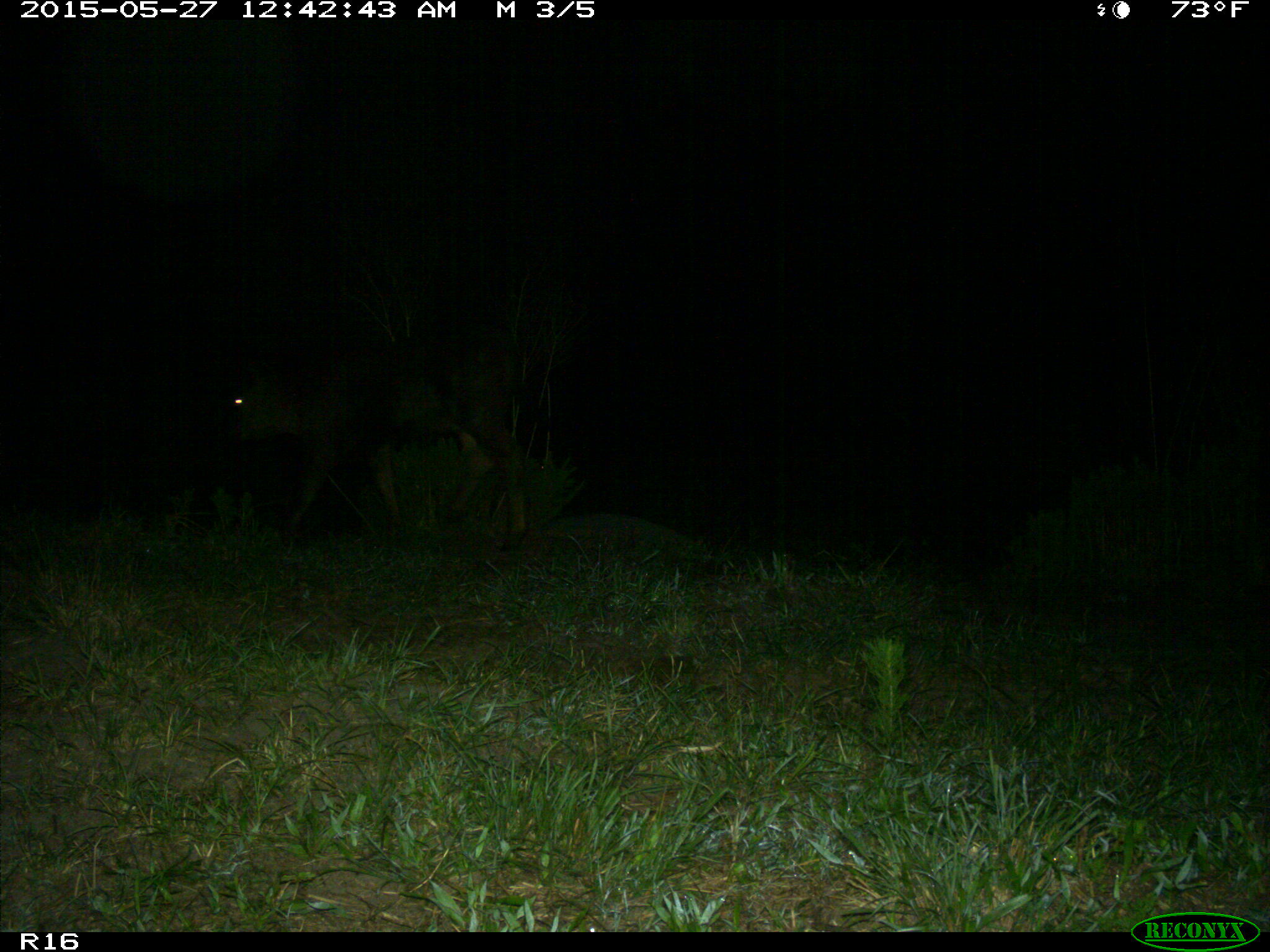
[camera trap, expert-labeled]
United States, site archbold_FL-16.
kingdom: Animalia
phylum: Chordata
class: Mammalia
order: Artiodactyla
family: Bovidae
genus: Bos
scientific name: Bos taurus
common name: domestic cow